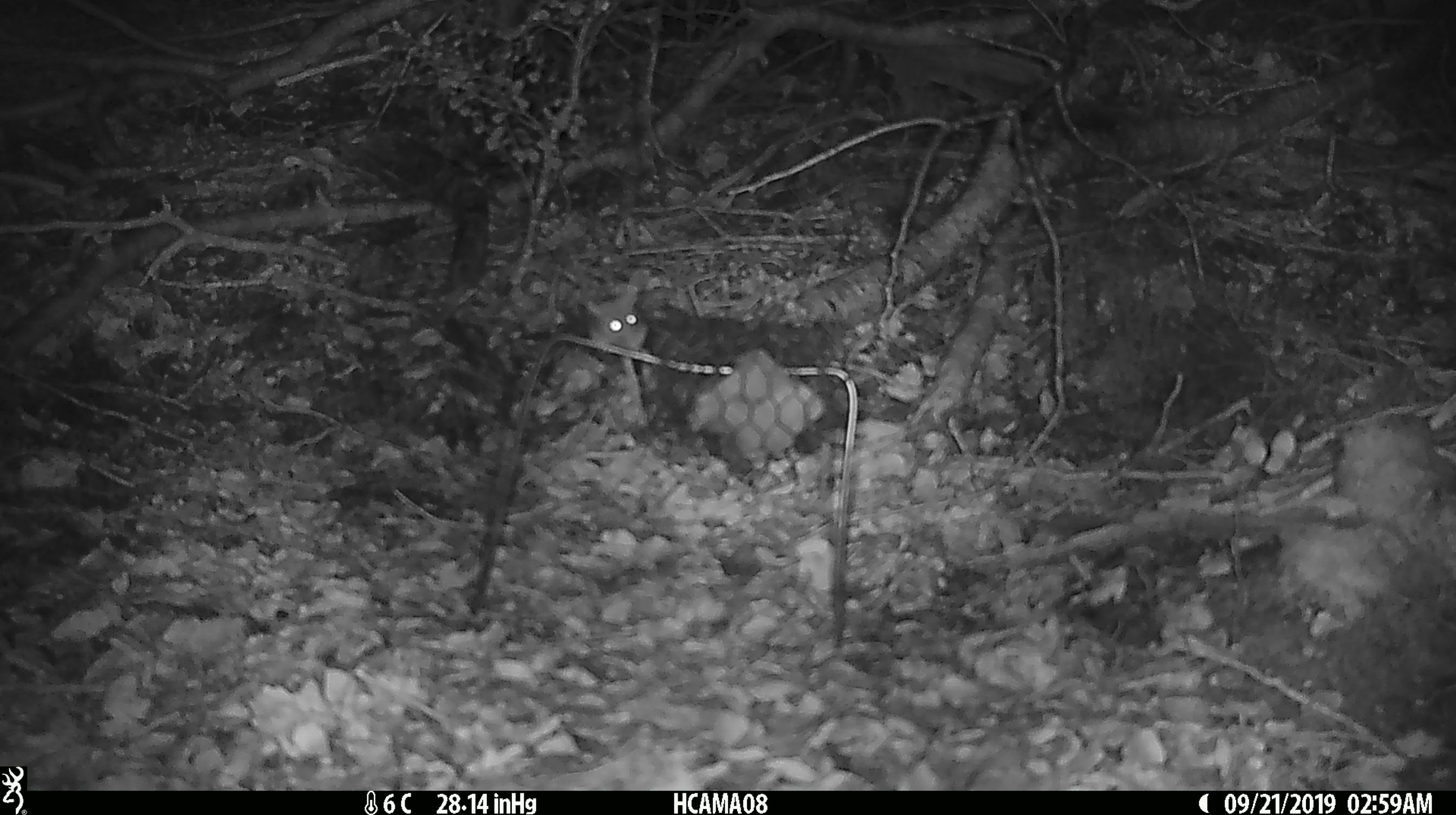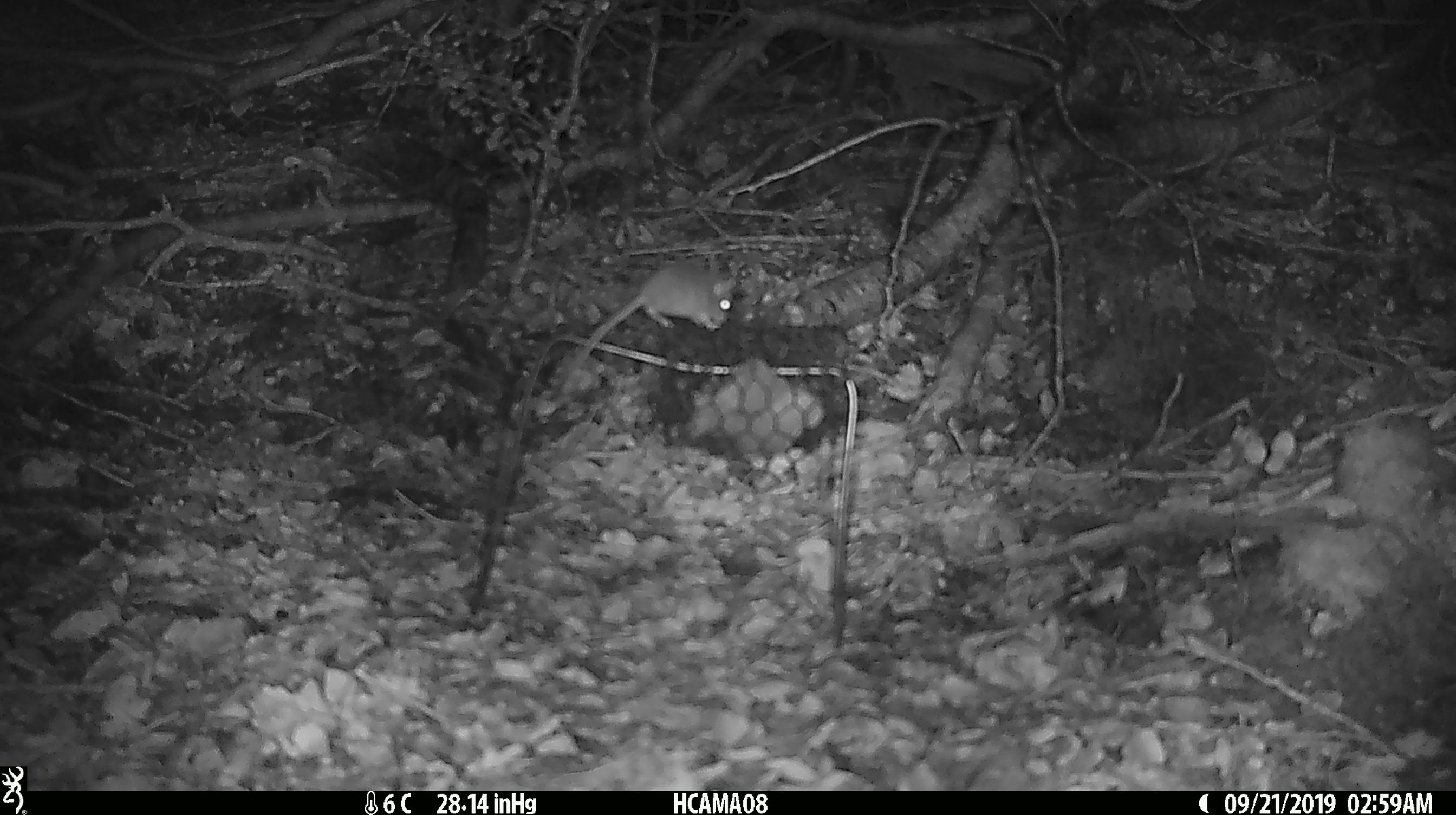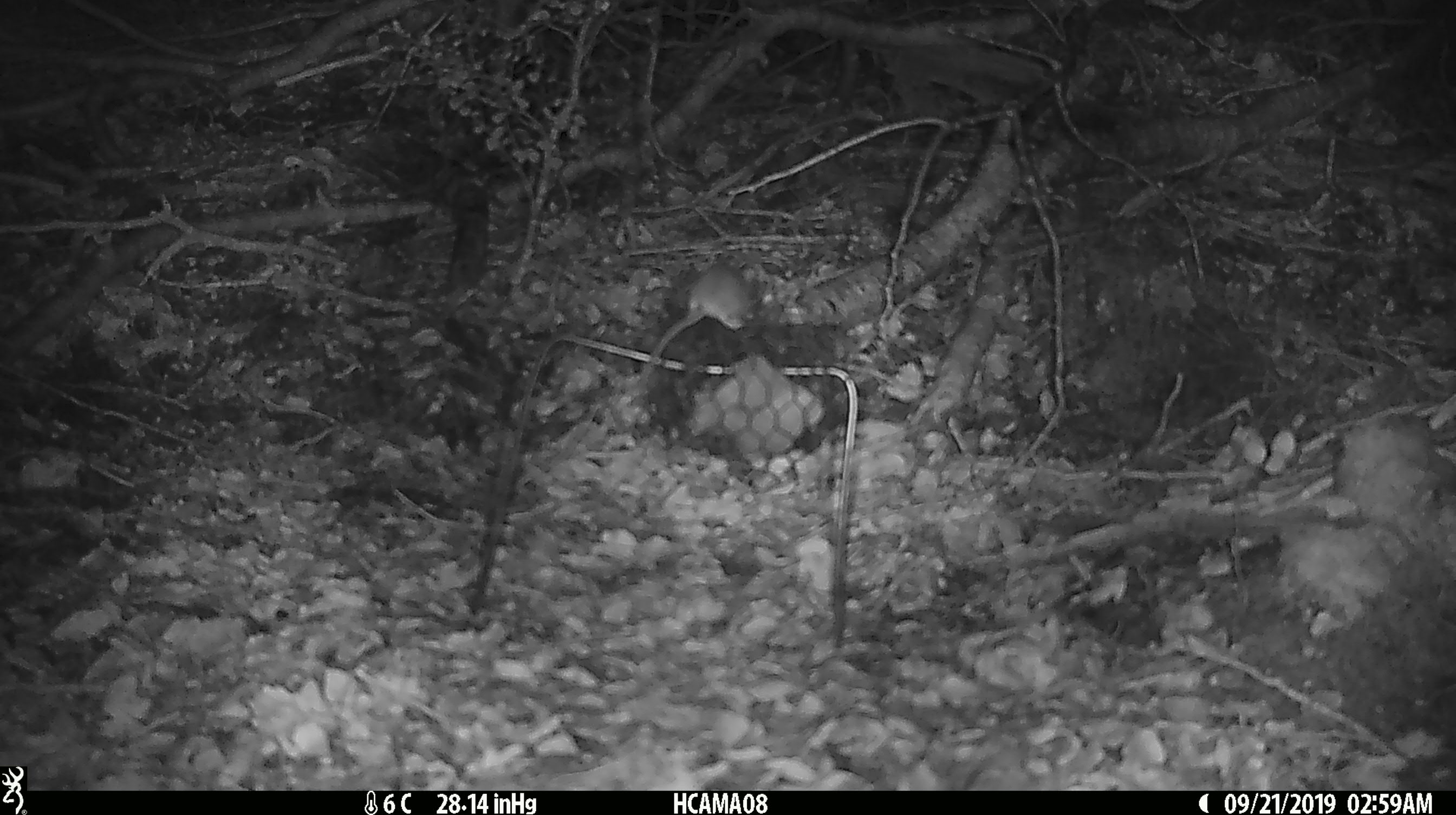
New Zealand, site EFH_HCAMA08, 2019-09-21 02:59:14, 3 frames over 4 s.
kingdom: Animalia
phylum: Chordata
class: Mammalia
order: Rodentia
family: Muridae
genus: Mus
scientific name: Mus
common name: mouse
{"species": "mouse (Mus)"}